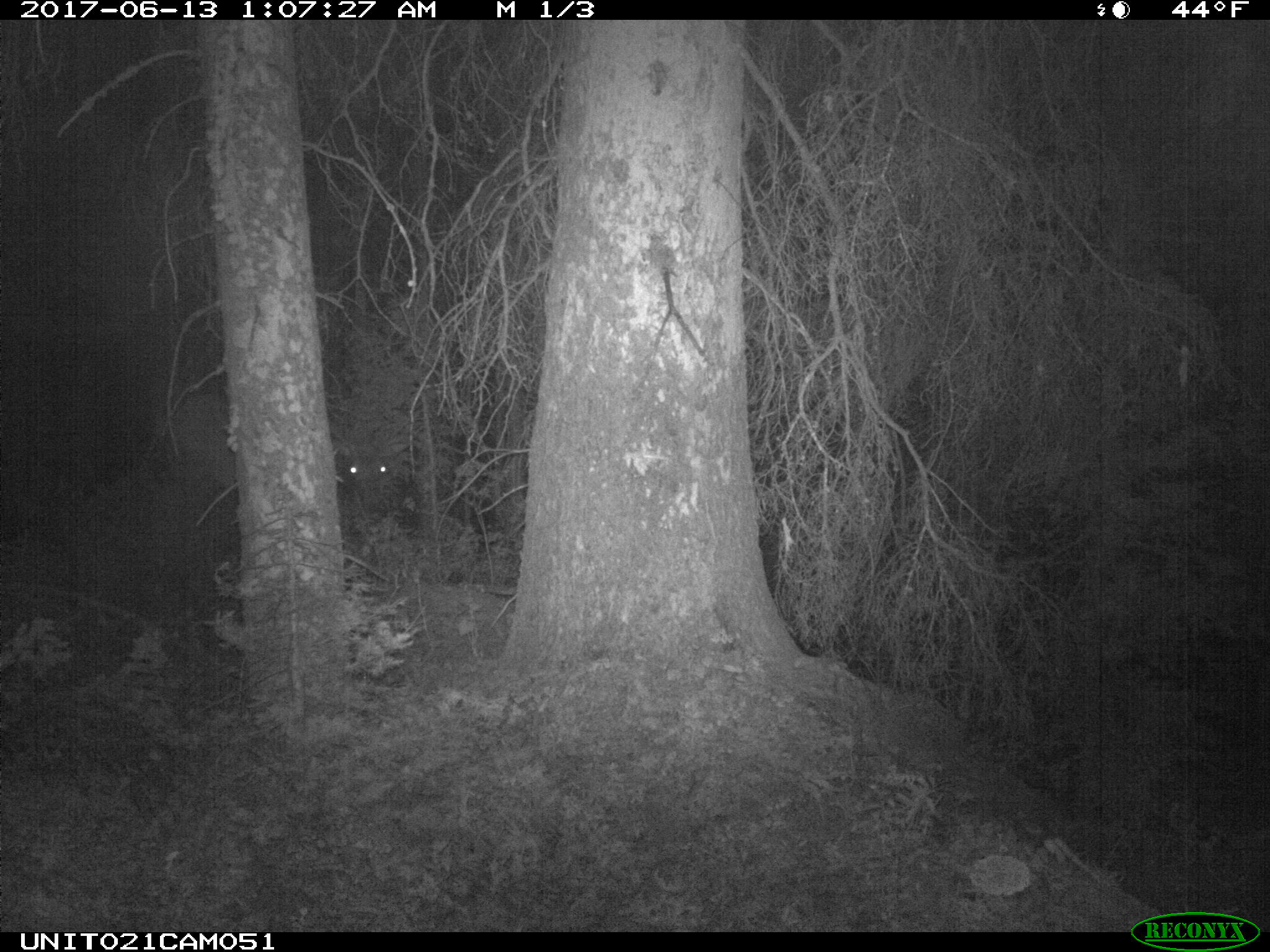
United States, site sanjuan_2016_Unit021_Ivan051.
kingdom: Animalia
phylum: Chordata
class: Mammalia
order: Artiodactyla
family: Cervidae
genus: Cervus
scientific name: Cervus elaphus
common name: red deer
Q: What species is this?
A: Cervus elaphus (red deer).